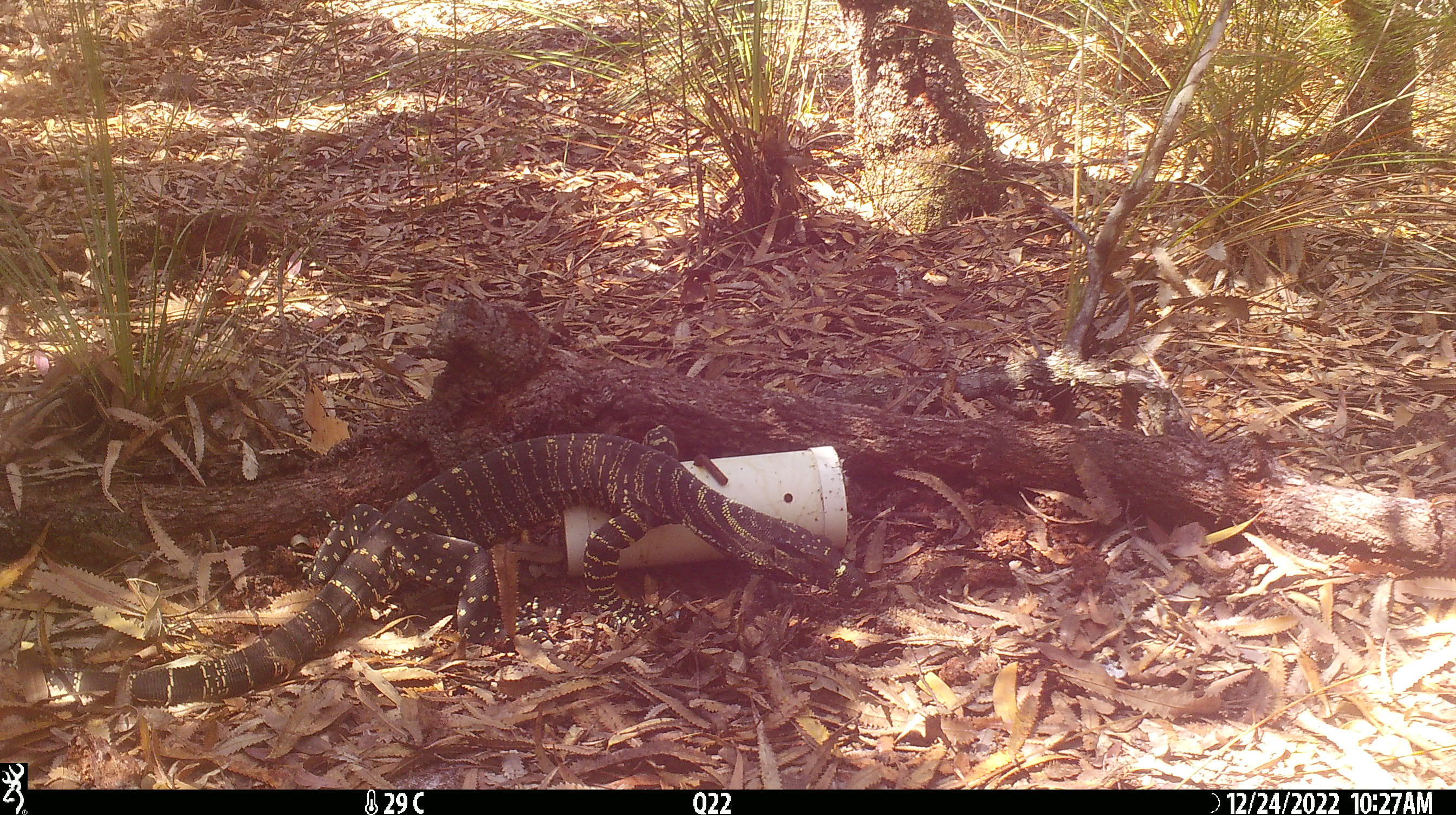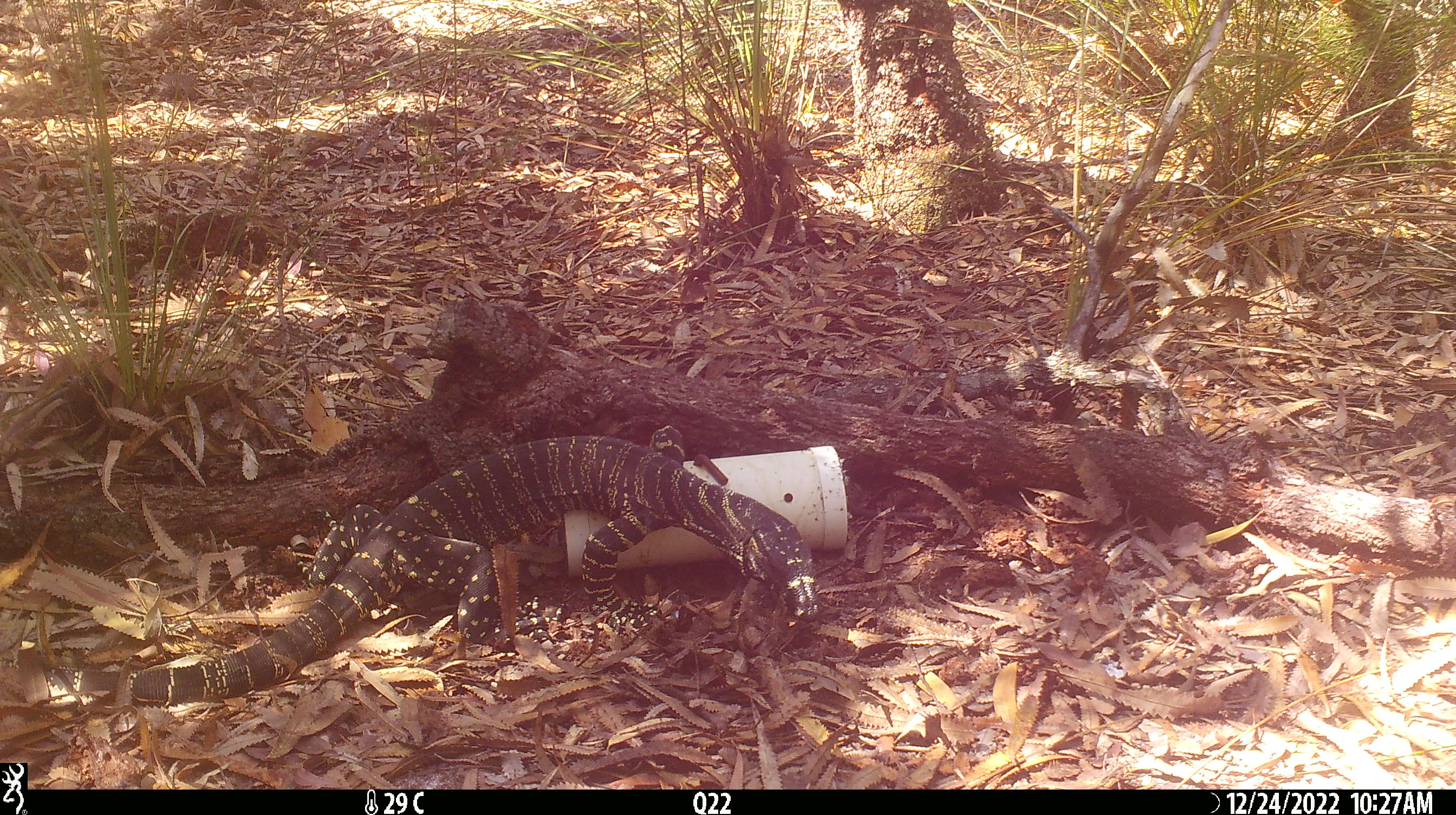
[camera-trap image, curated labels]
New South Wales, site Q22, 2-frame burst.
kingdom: Animalia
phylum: Chordata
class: Reptilia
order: Squamata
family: Varanidae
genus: Varanus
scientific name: Varanus varius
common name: lace monitor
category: goanna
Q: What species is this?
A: Goanna (lace monitor) (Varanus varius).